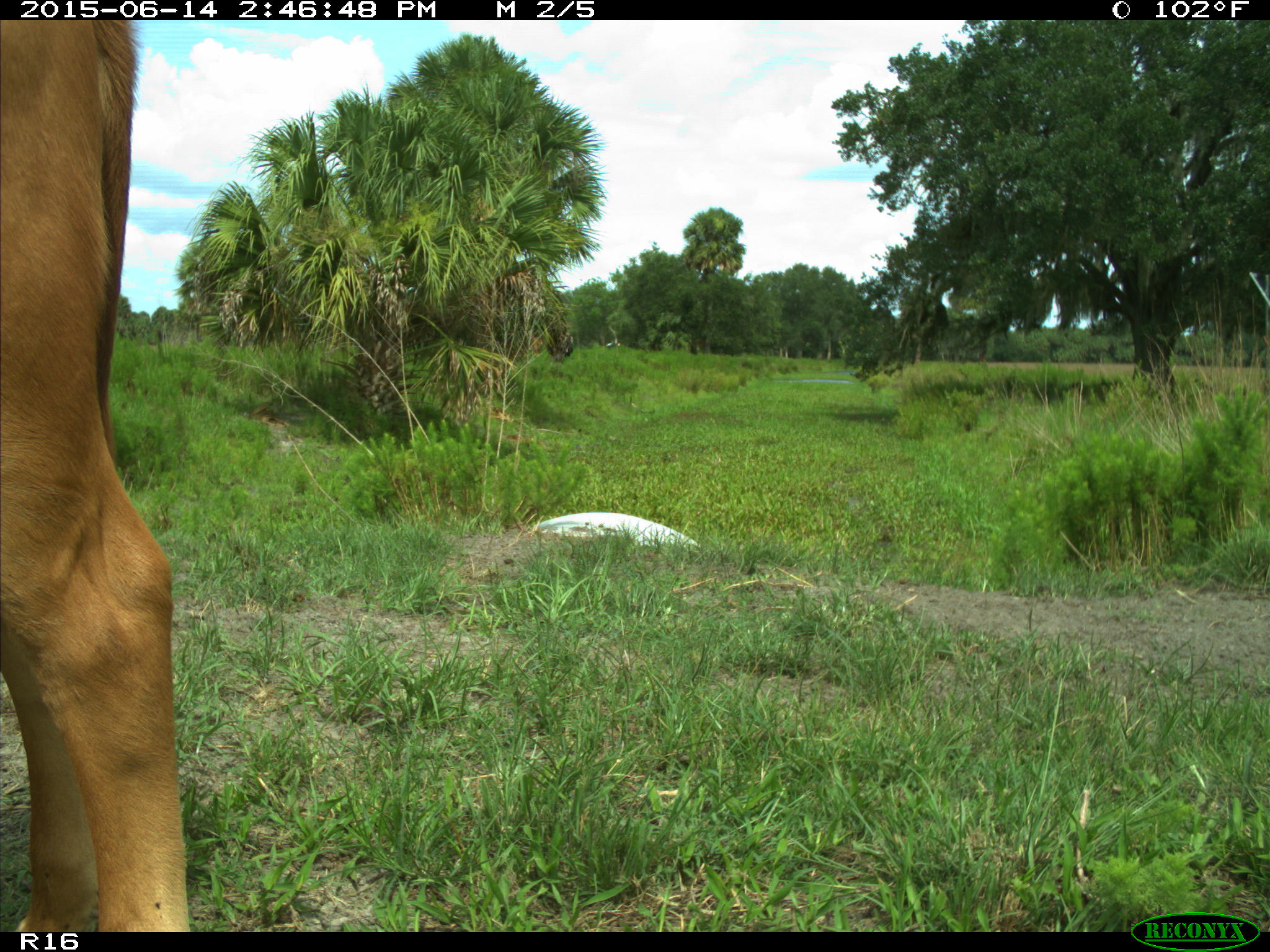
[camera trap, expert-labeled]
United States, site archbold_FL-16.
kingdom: Animalia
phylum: Chordata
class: Mammalia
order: Artiodactyla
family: Bovidae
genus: Bos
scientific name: Bos taurus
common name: domestic cow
Bos taurus (domestic cow).